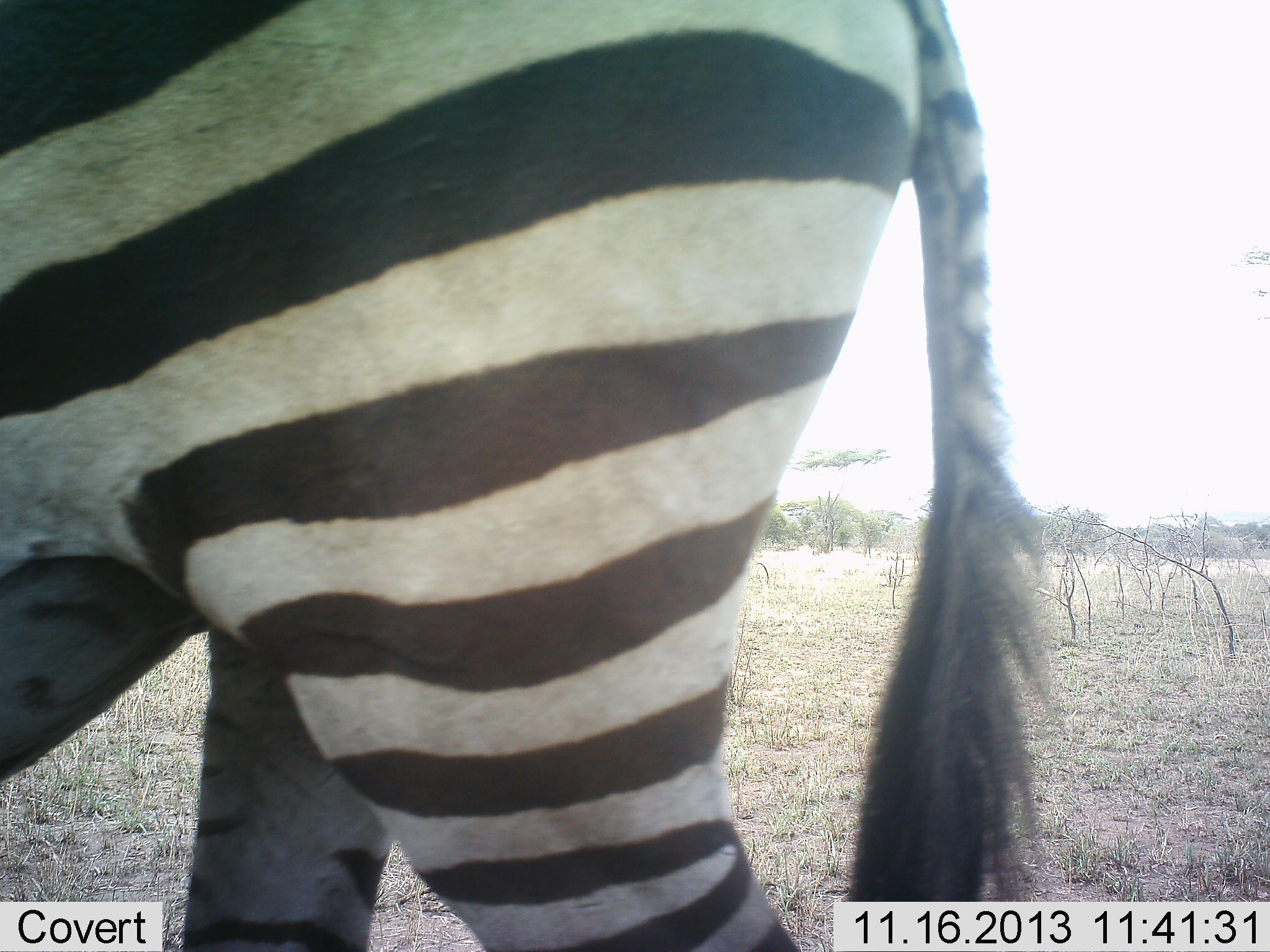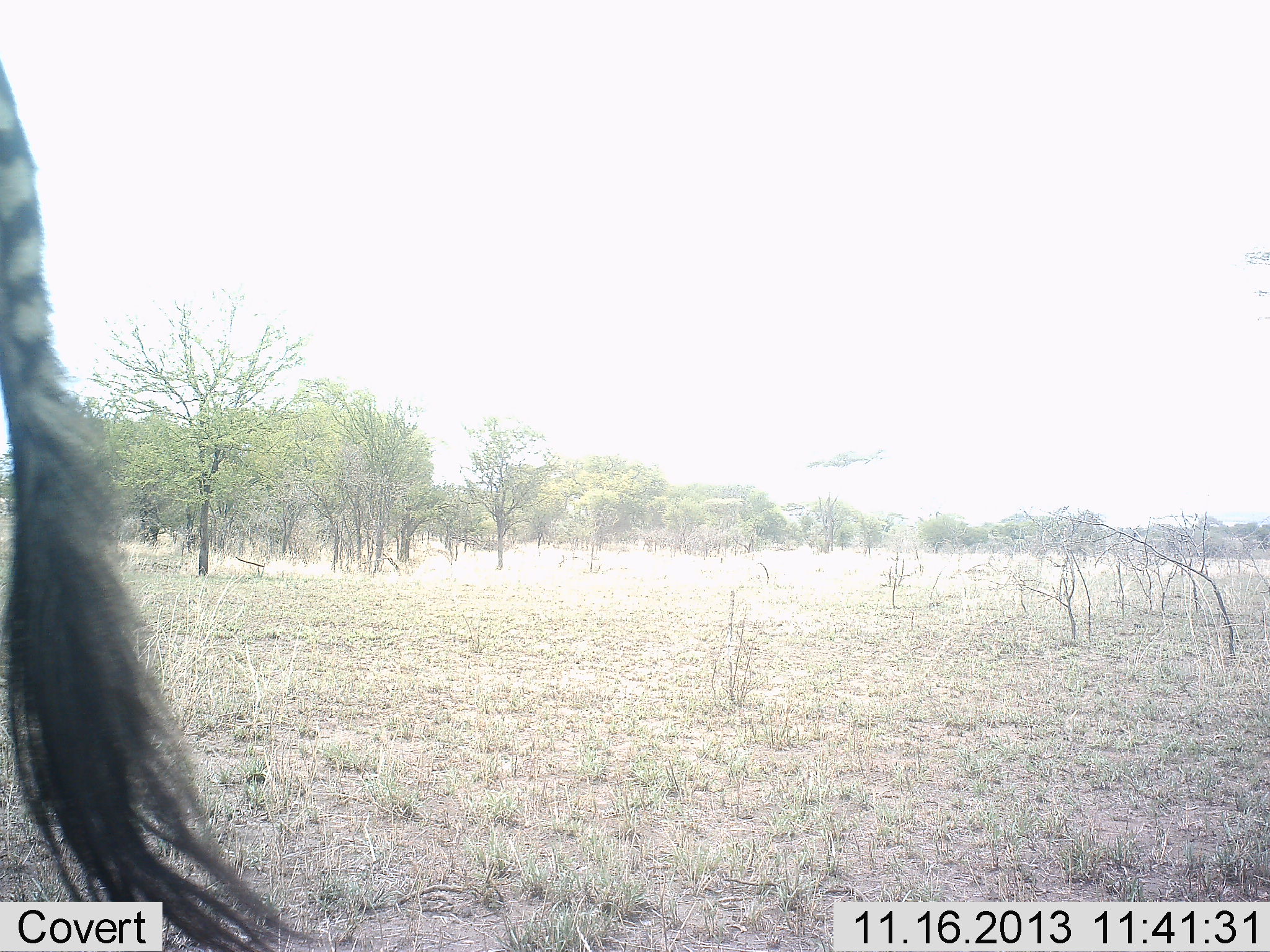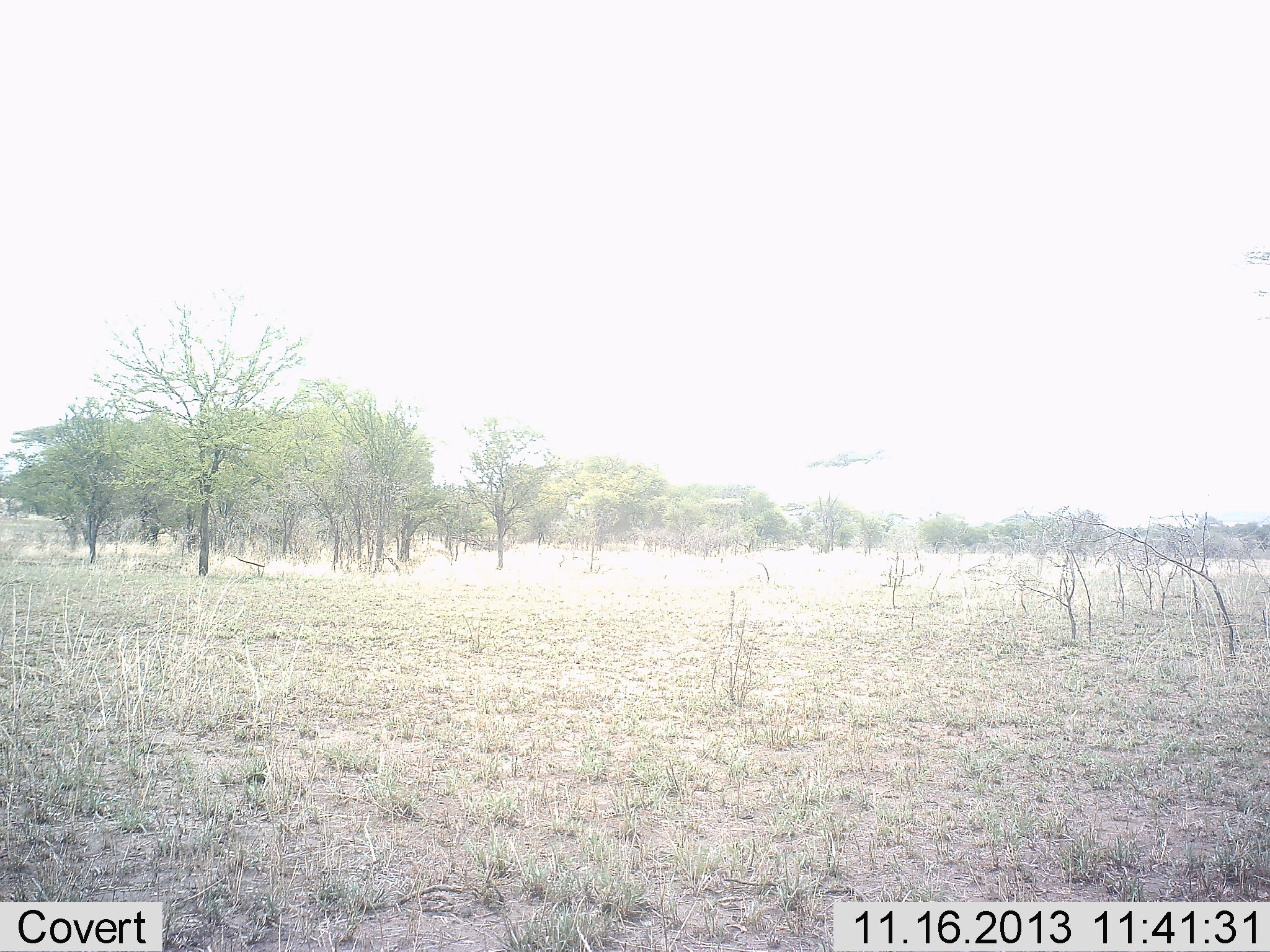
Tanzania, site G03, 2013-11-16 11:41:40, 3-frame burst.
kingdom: Animalia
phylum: Chordata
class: Mammalia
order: Perissodactyla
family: Equidae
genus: Equus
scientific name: Equus quagga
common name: plains zebra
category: zebra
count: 1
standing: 30%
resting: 0%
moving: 70%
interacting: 0%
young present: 0%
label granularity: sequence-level